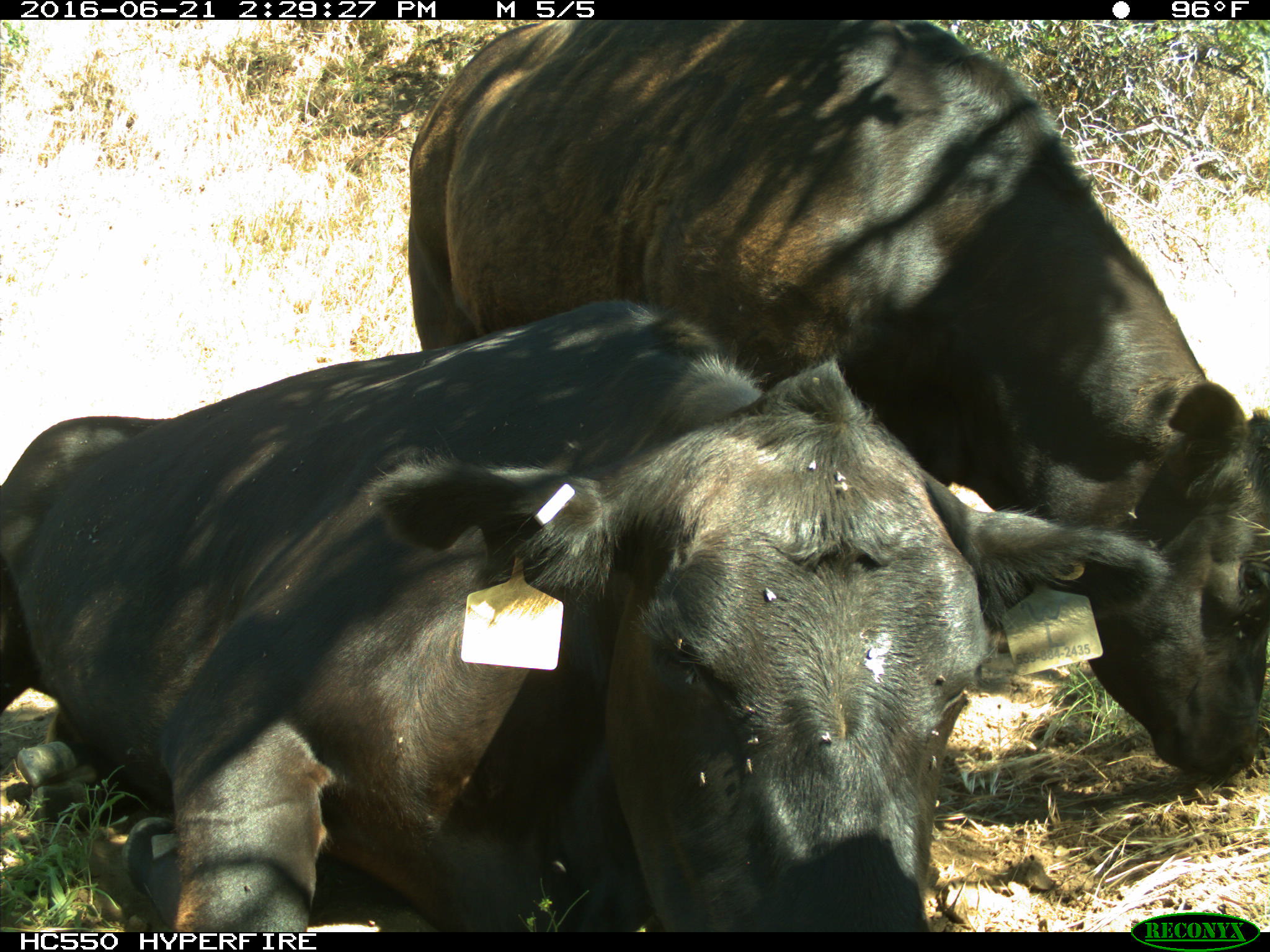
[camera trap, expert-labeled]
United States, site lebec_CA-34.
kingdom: Animalia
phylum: Chordata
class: Mammalia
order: Artiodactyla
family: Bovidae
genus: Bos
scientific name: Bos taurus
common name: domestic cow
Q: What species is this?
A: Bos taurus (domestic cow).